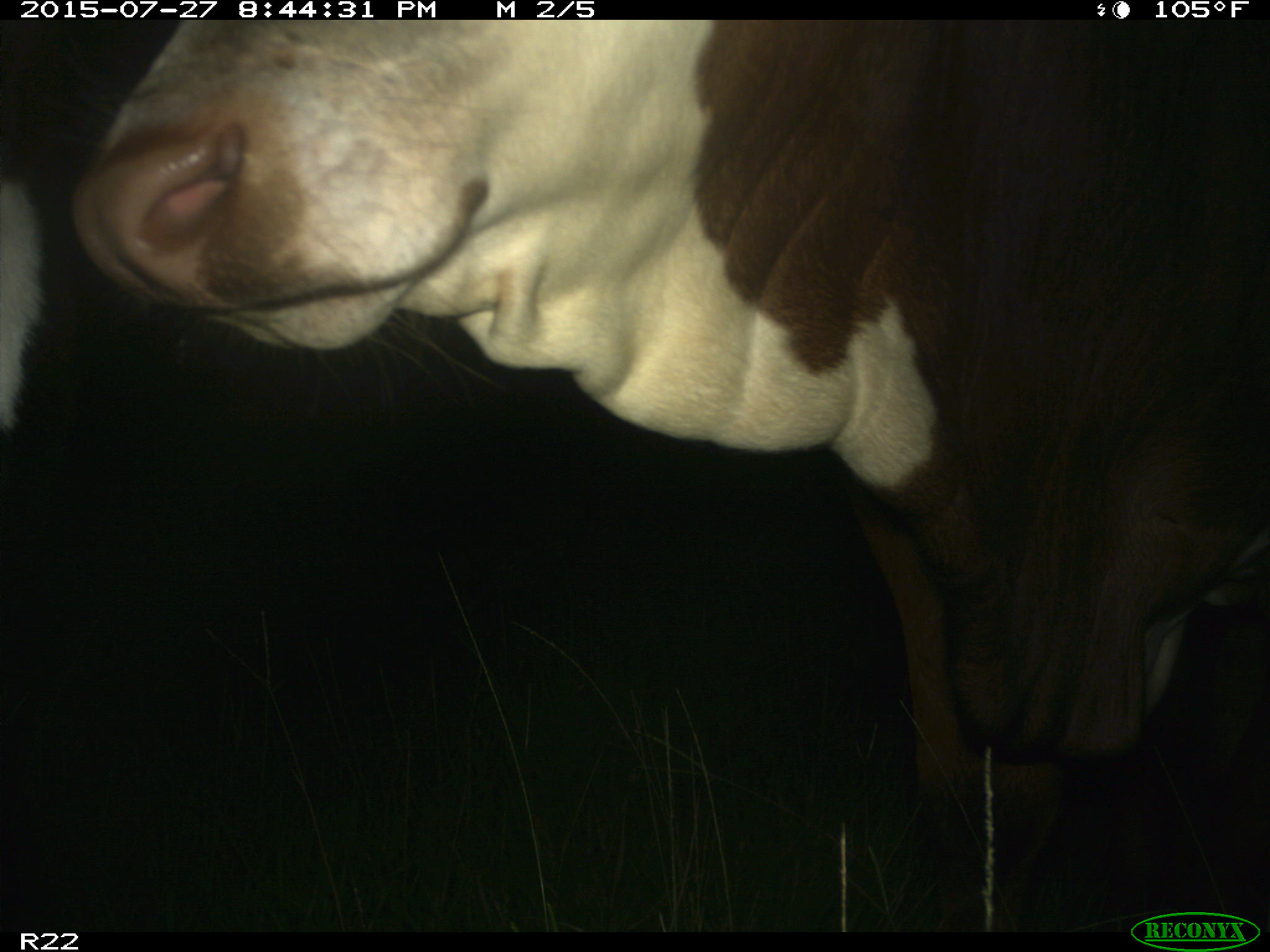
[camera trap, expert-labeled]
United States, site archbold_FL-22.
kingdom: Animalia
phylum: Chordata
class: Mammalia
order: Artiodactyla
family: Bovidae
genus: Bos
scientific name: Bos taurus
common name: domestic cow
Bos taurus (domestic cow).